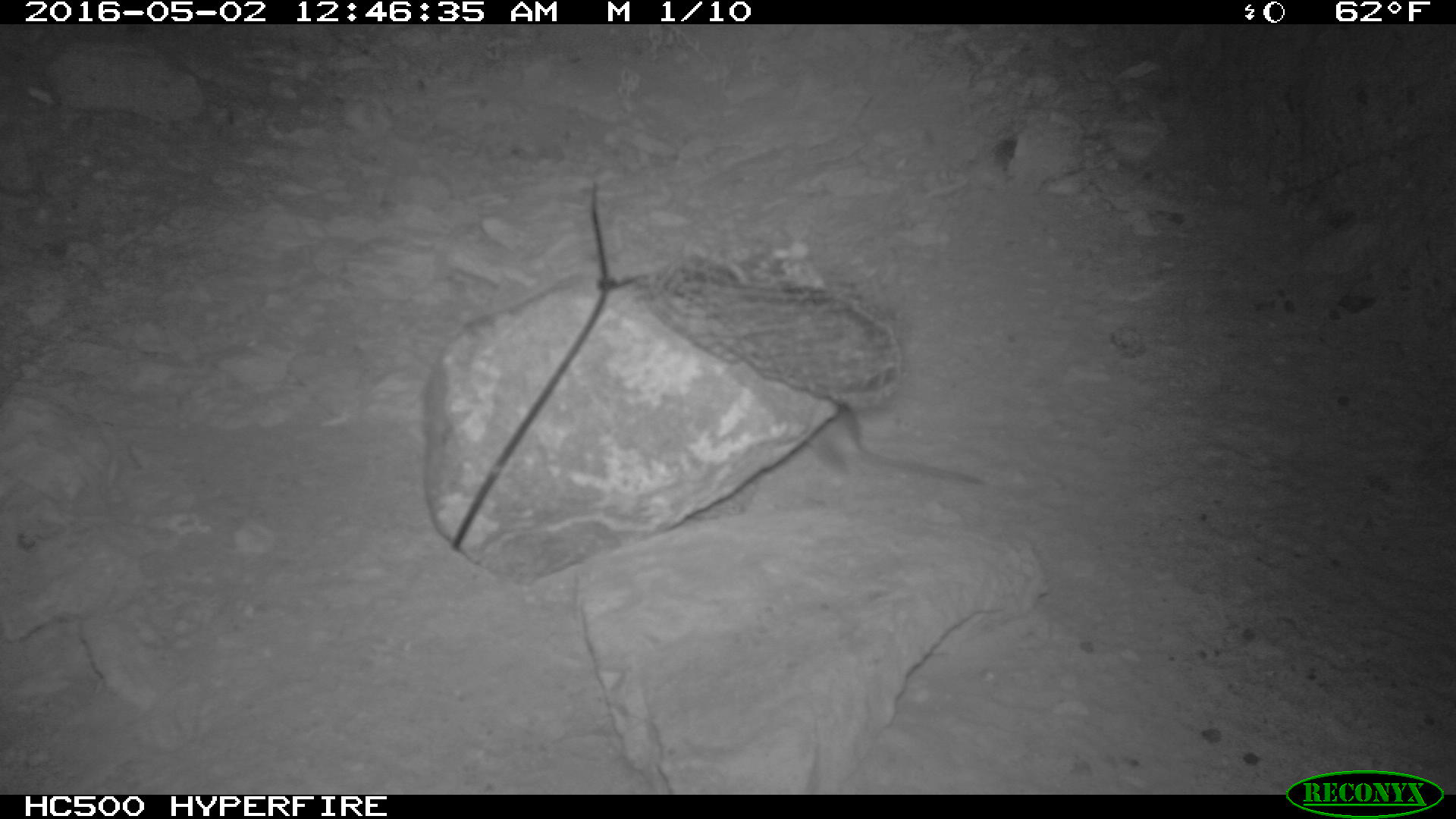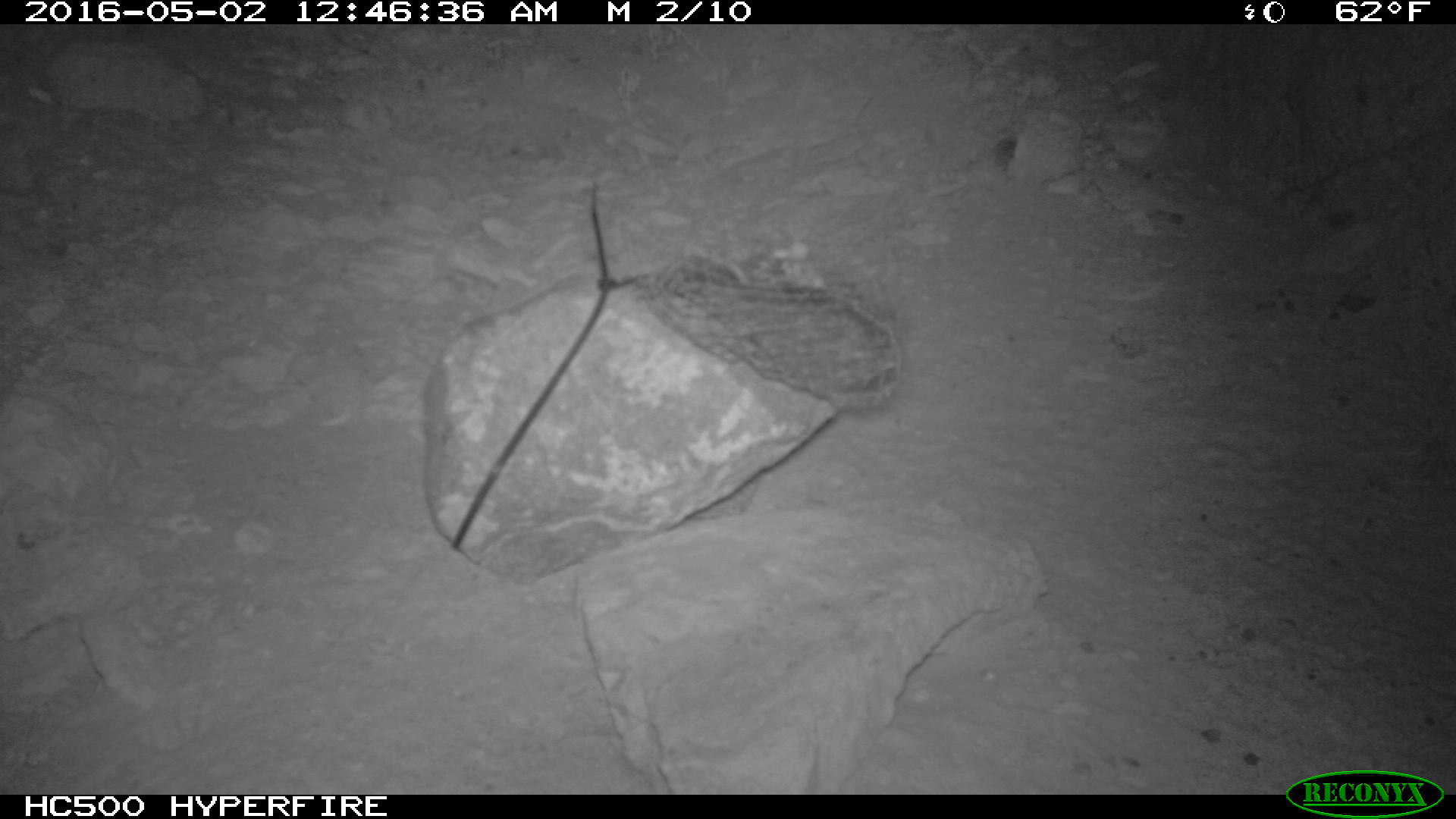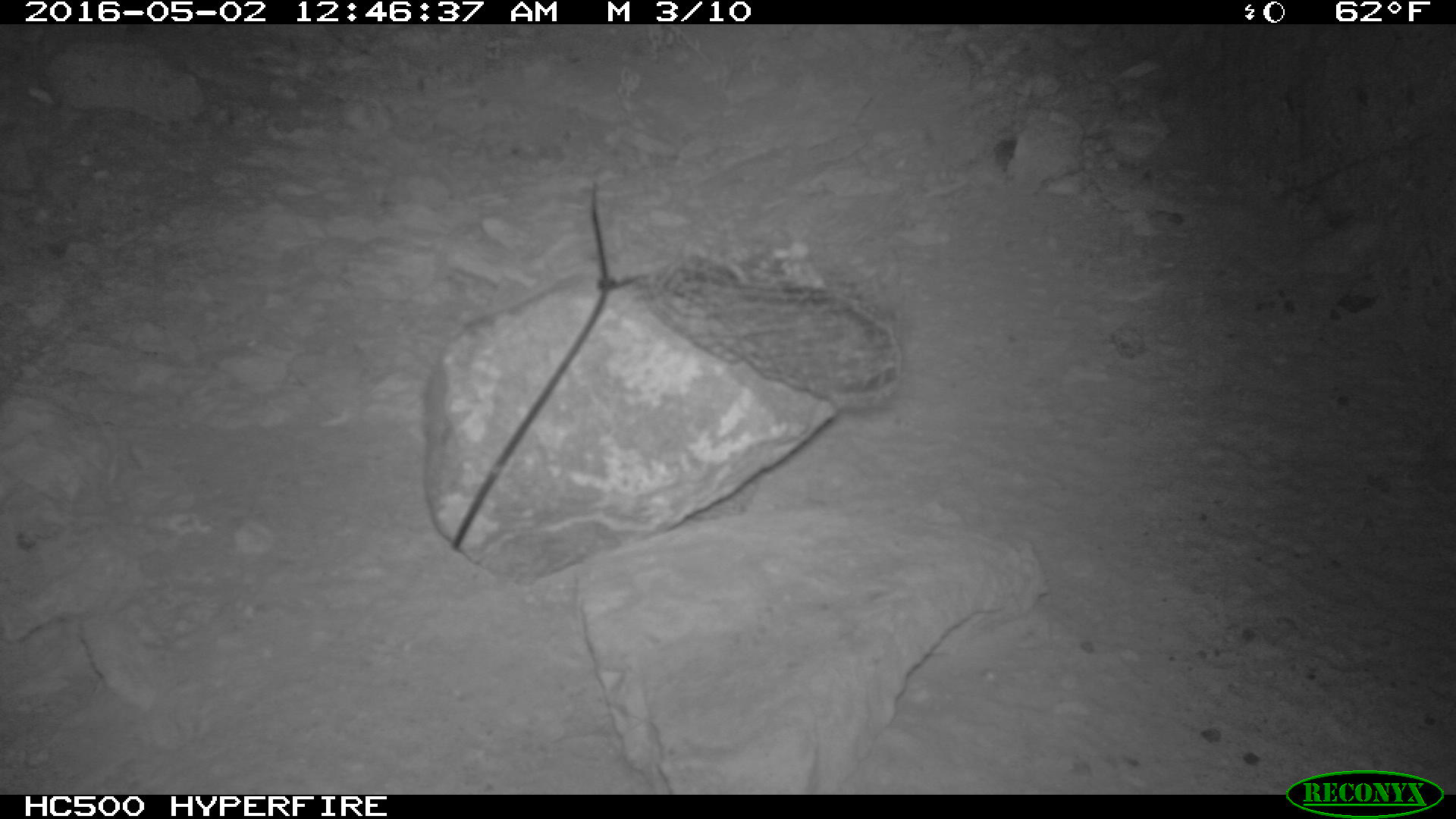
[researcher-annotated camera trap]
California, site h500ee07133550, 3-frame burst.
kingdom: Animalia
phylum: Chordata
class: Mammalia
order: Rodentia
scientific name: Rodentia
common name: rodent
Rodent (Rodentia).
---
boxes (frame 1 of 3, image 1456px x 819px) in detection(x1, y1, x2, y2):
rodent: detection(805, 406, 983, 485)